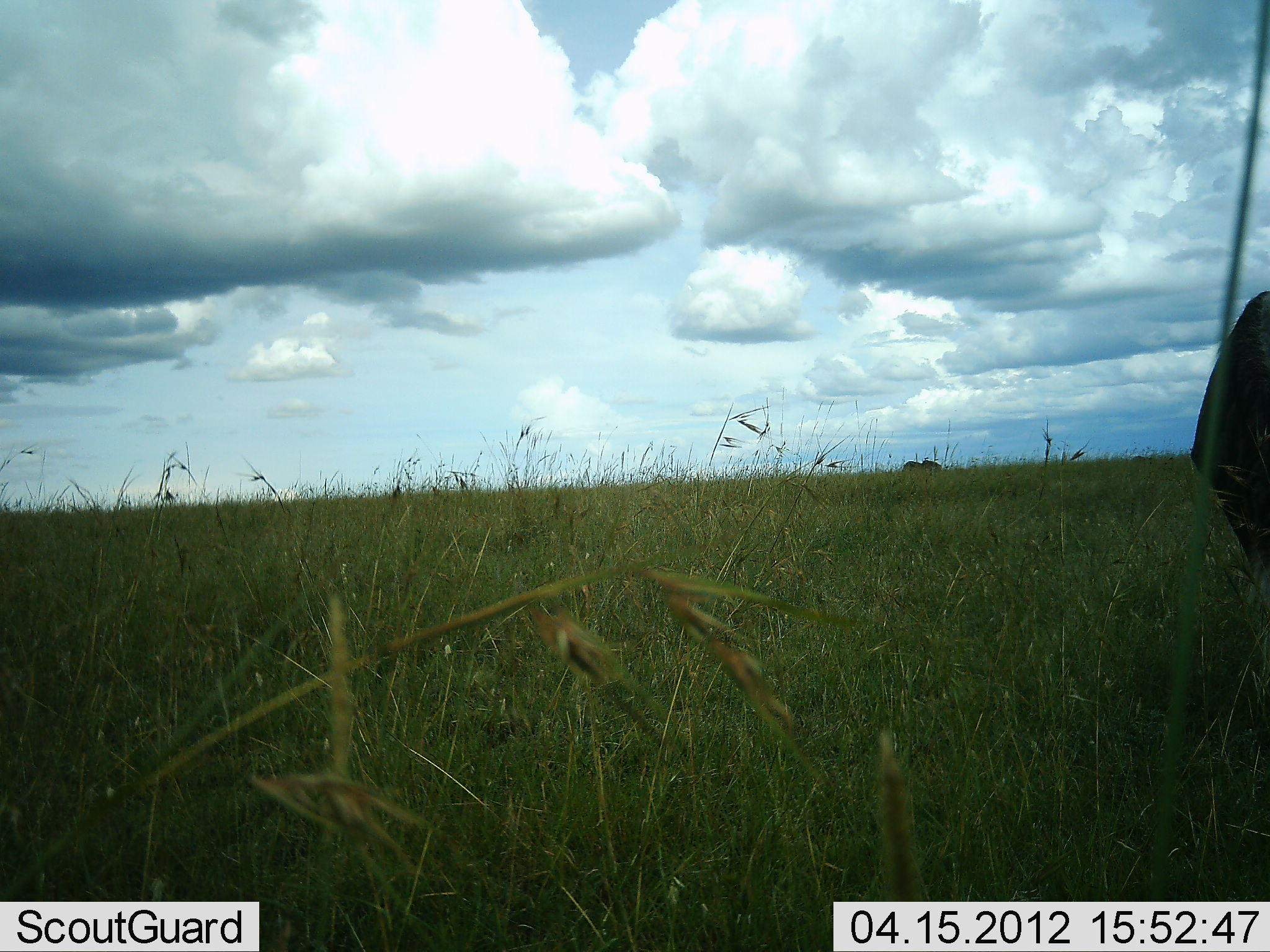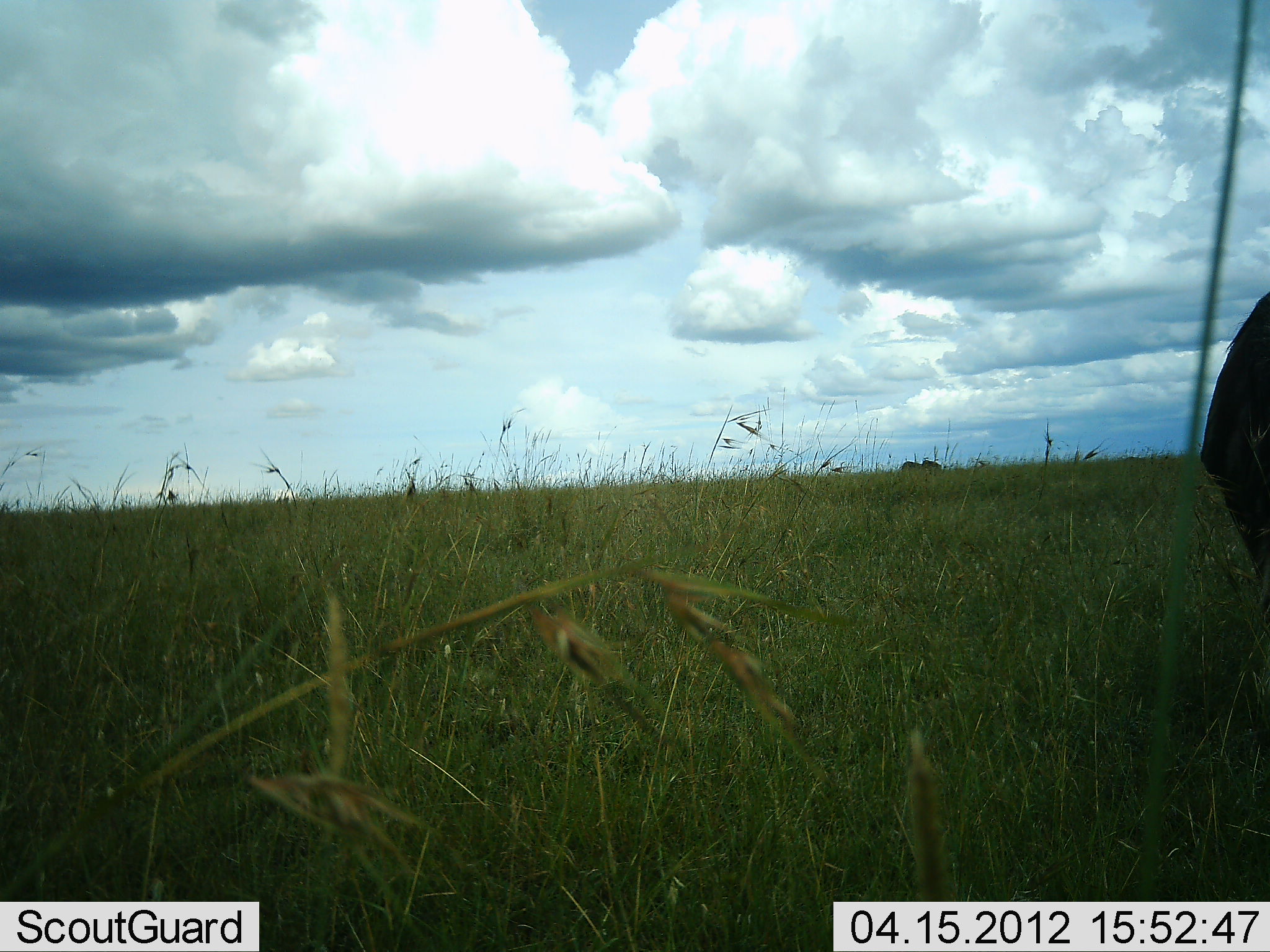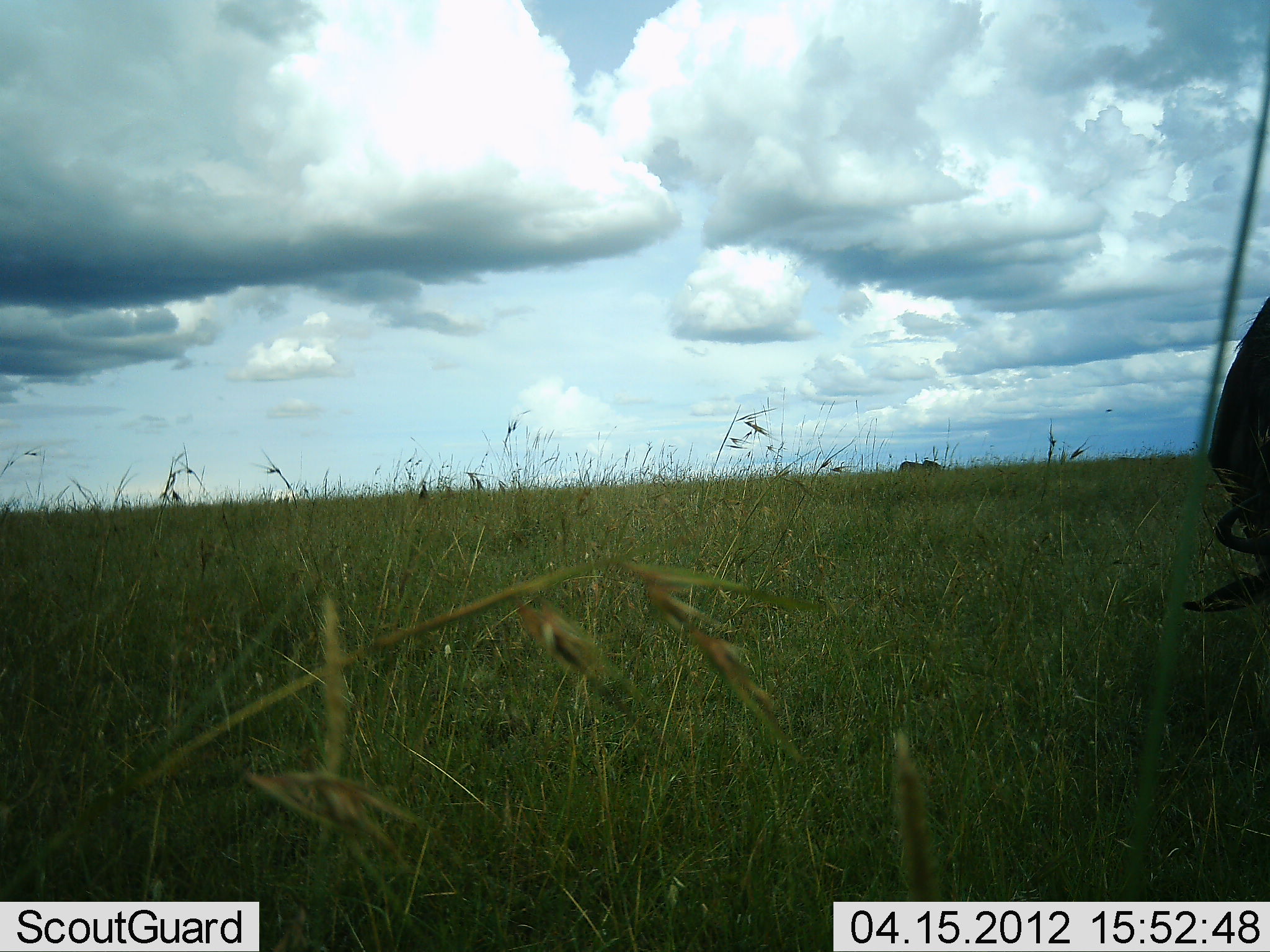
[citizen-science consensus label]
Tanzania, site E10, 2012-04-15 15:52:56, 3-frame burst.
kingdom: Animalia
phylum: Chordata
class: Mammalia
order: Artiodactyla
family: Bovidae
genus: Connochaetes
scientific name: Connochaetes taurinus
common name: blue wildebeest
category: wildebeest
Wildebeest (blue wildebeest) (Connochaetes taurinus), count 1. Behavior (volunteer vote fractions): standing 33%, resting 0%, moving 0%, interacting 0%. Young present (vote fraction): 0%. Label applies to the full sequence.